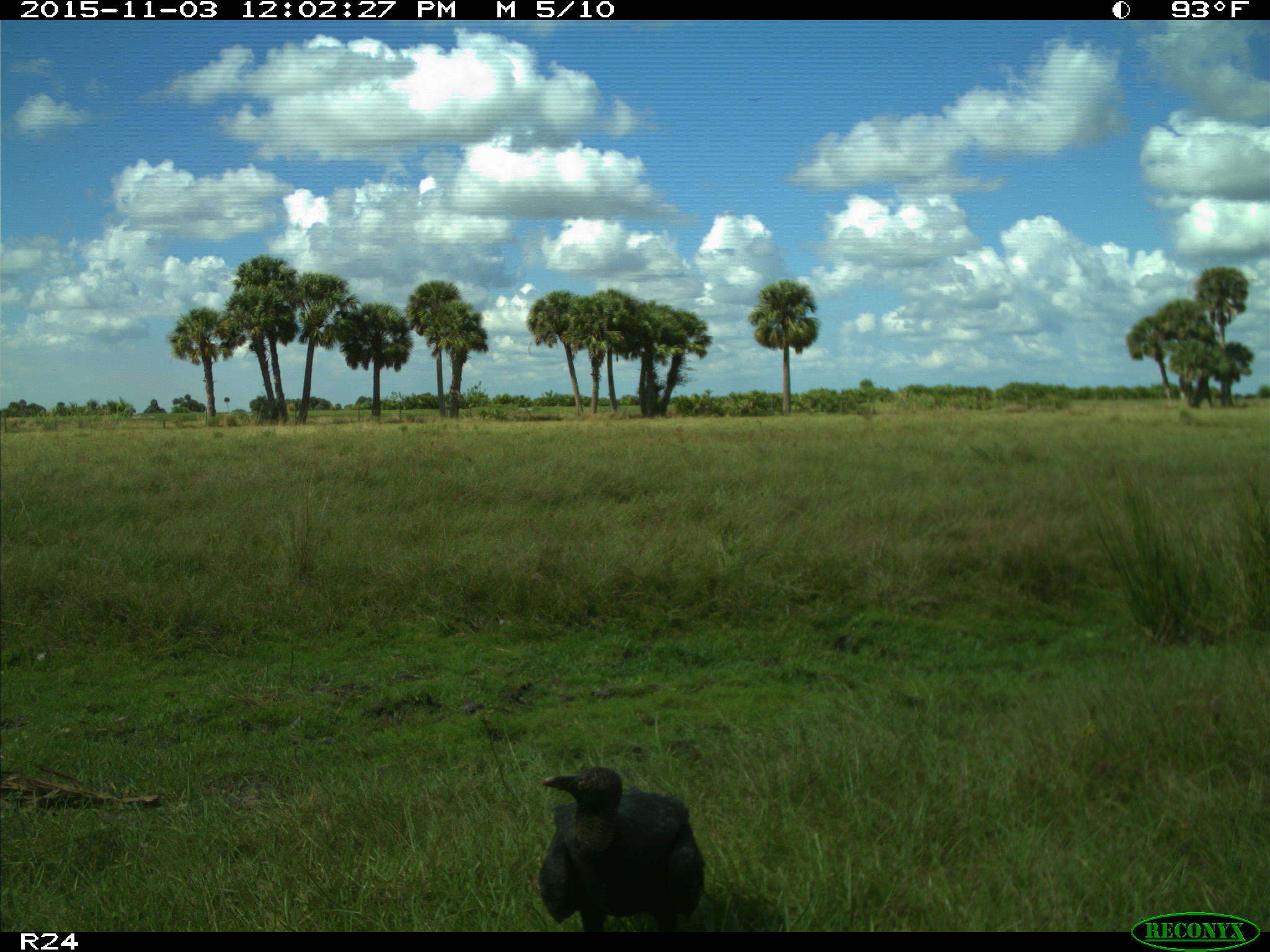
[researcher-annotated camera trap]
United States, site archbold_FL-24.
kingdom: Animalia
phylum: Chordata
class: Aves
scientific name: Aves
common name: birds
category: unidentified bird